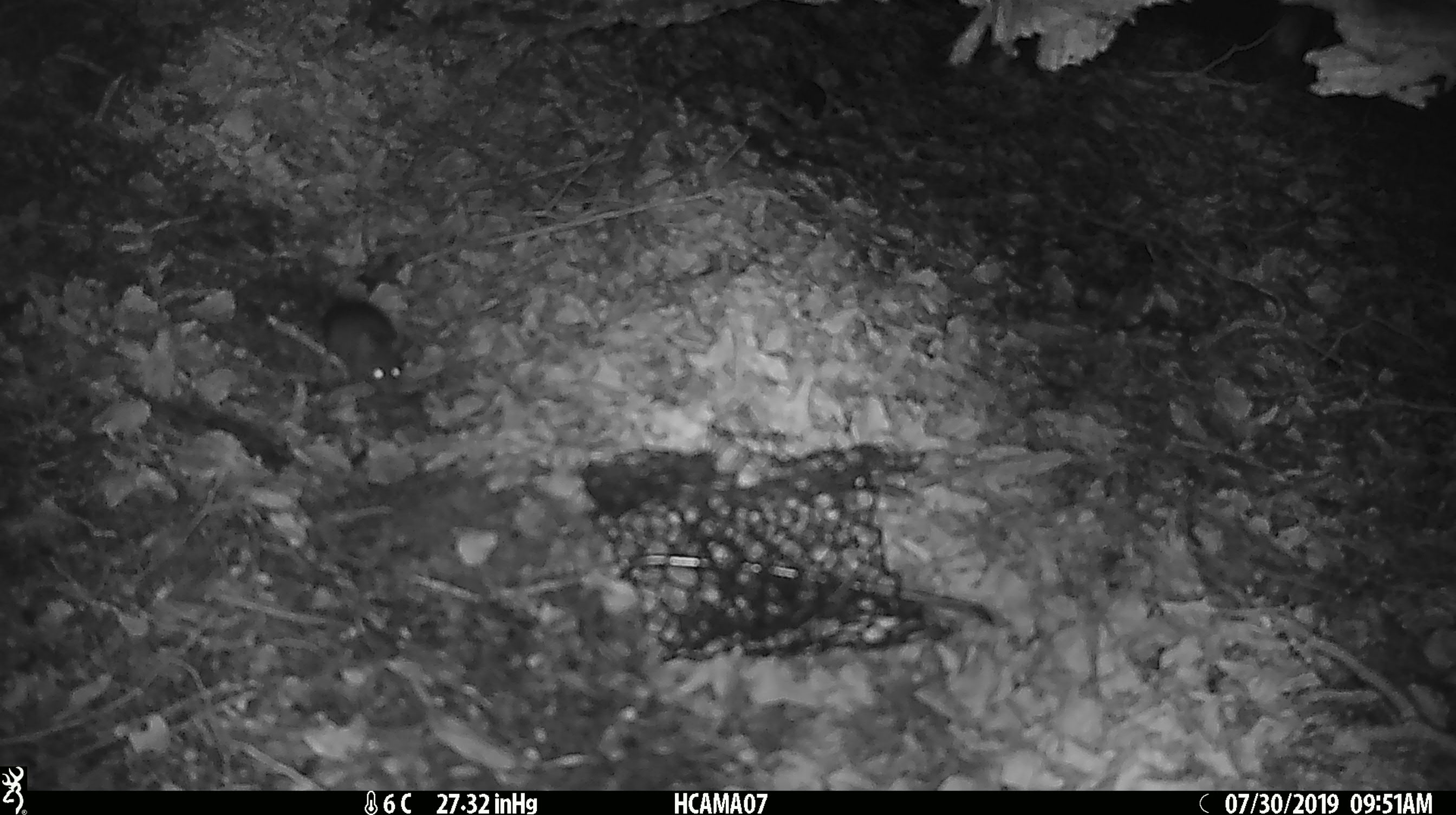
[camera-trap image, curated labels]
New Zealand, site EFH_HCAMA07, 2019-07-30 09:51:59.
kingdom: Animalia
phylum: Chordata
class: Mammalia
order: Rodentia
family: Muridae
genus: Mus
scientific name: Mus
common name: mouse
Mouse (Mus).